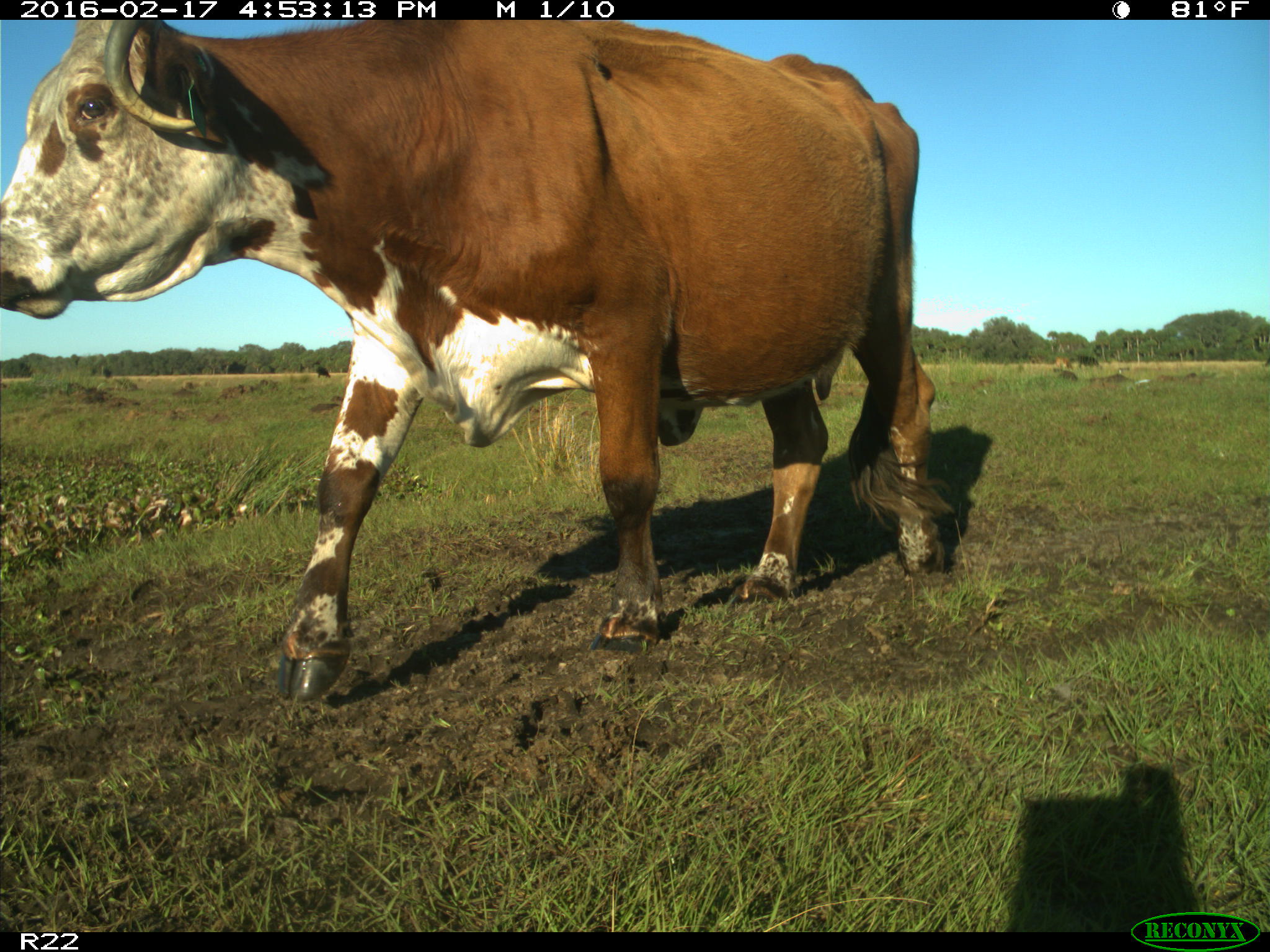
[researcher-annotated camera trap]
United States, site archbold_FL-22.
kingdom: Animalia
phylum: Chordata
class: Mammalia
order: Artiodactyla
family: Bovidae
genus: Bos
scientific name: Bos taurus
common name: domestic cow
Bos taurus (domestic cow).